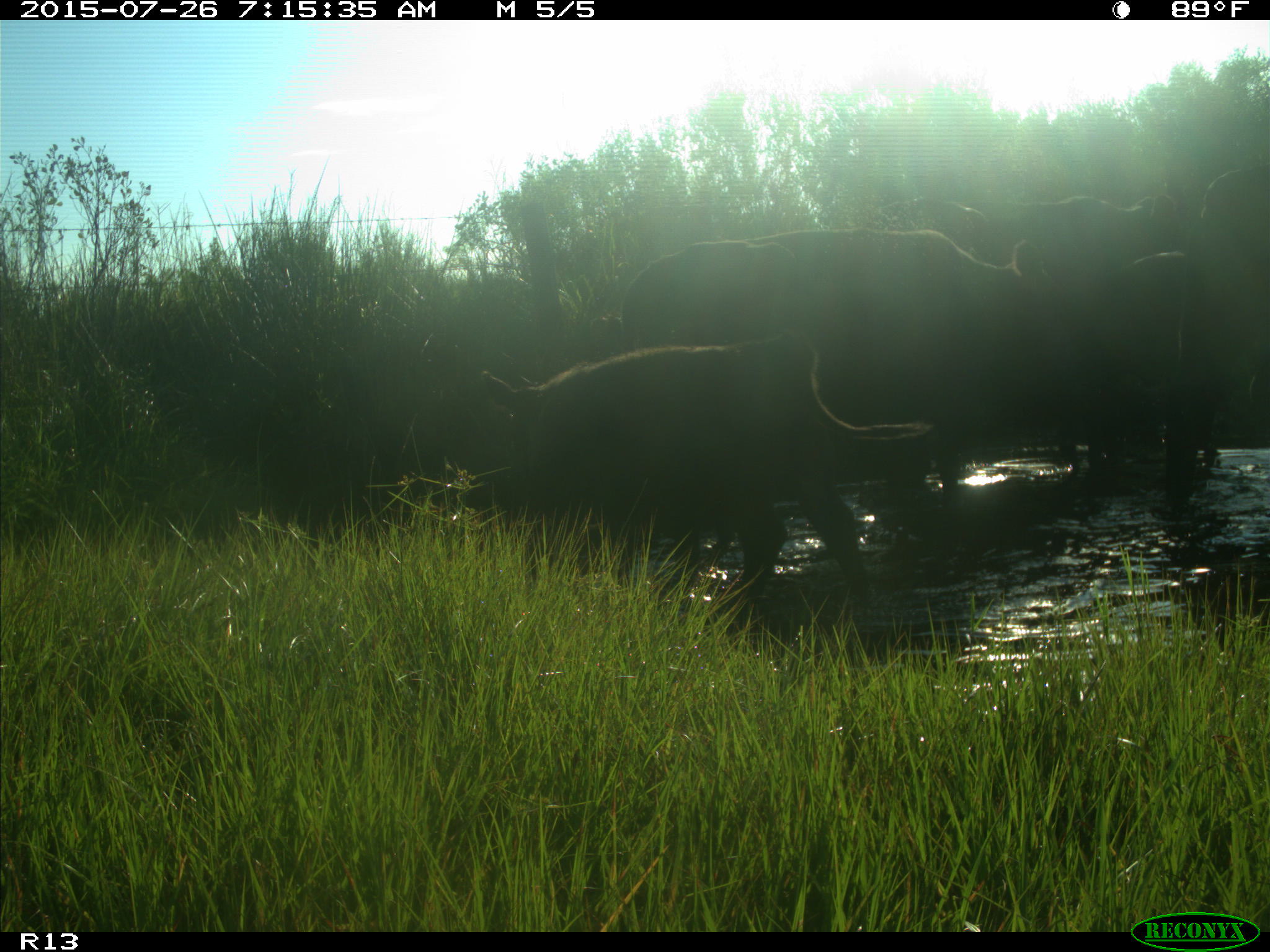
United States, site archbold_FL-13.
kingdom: Animalia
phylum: Chordata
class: Mammalia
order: Artiodactyla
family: Bovidae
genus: Bos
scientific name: Bos taurus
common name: domestic cow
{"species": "Bos taurus (domestic cow)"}